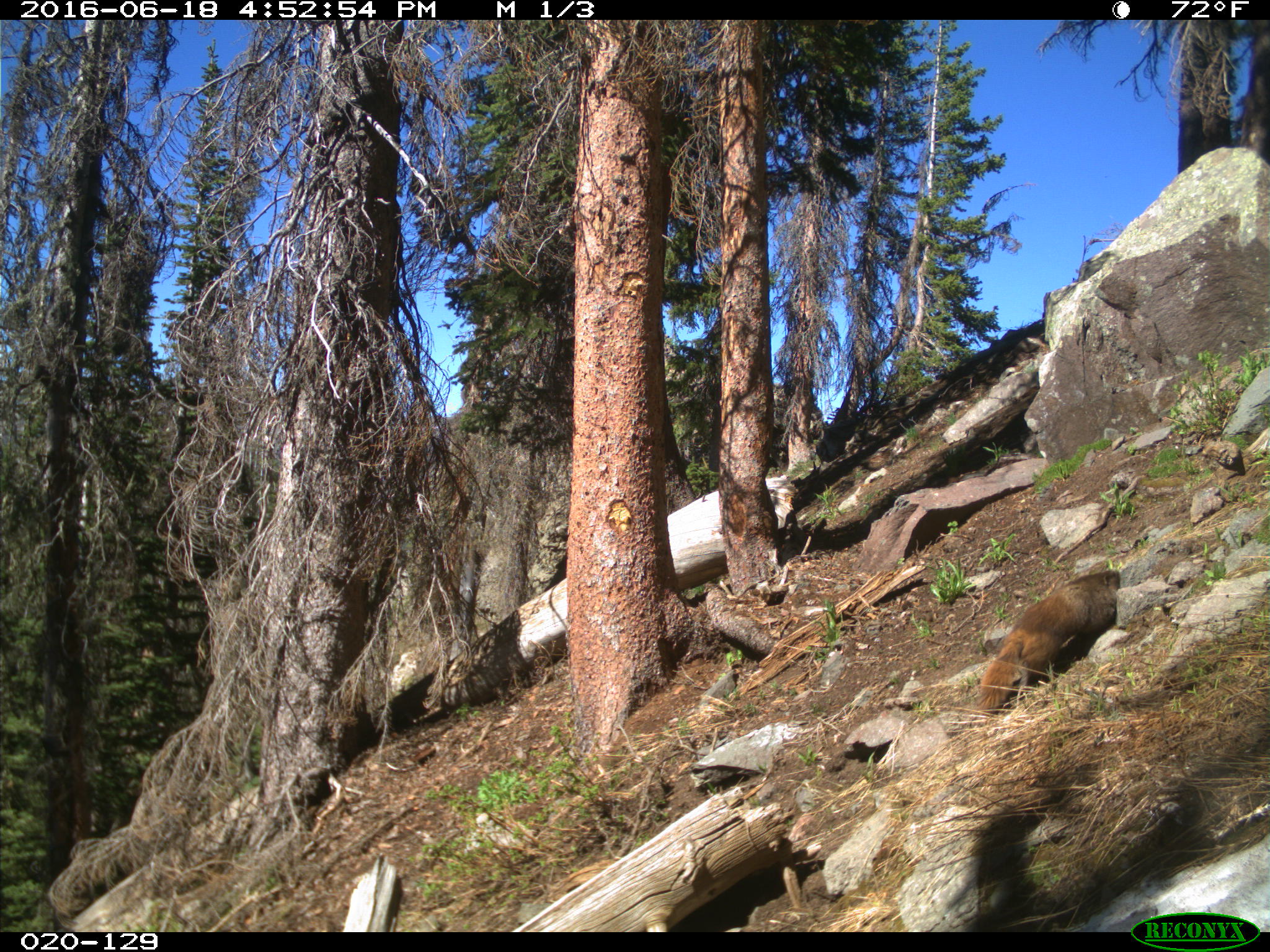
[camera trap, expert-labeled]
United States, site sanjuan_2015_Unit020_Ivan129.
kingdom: Animalia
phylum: Chordata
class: Mammalia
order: Rodentia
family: Sciuridae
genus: Marmota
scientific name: Marmota flaviventris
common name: yellow-bellied marmot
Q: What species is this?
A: Marmota flaviventris (yellow-bellied marmot).